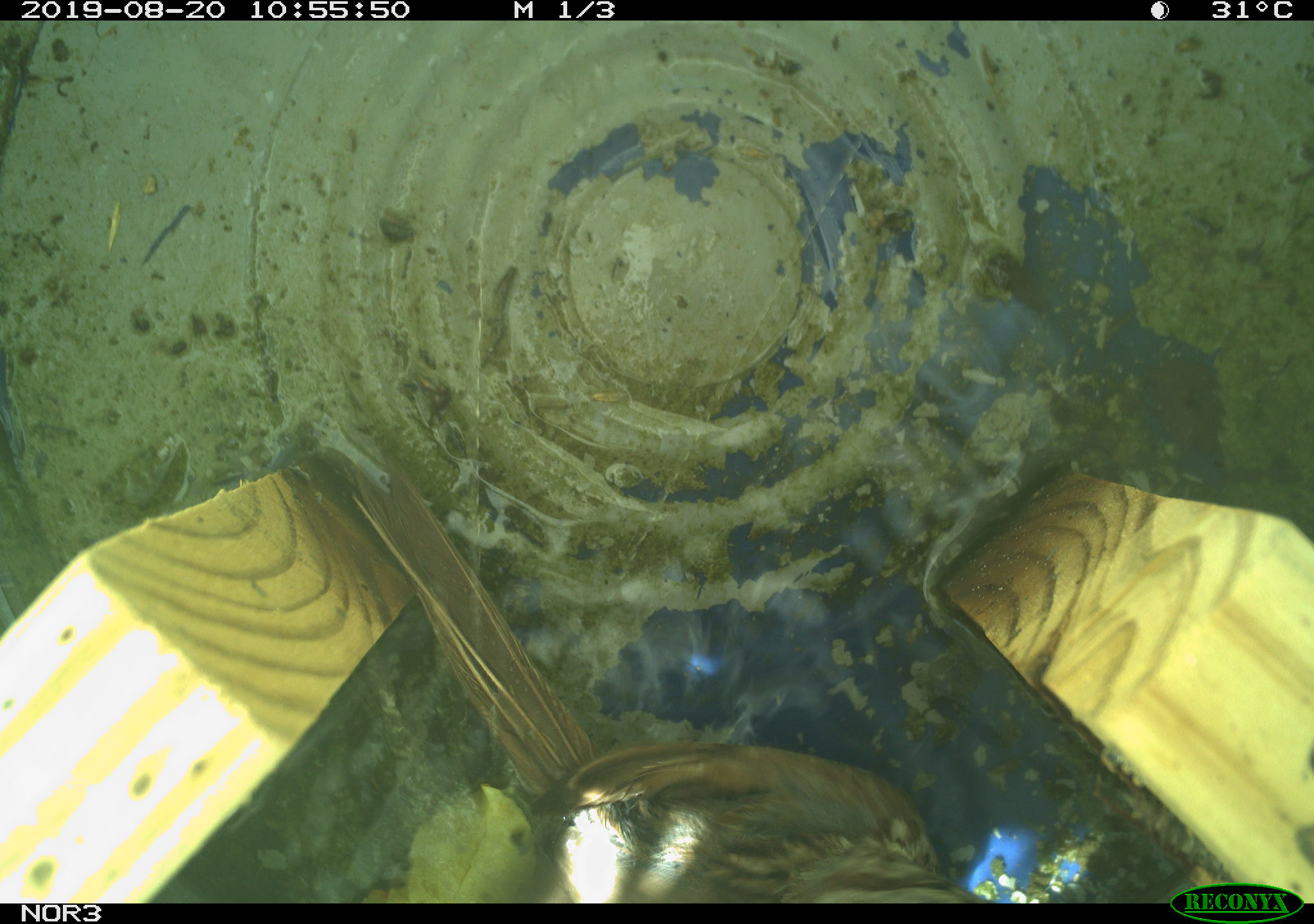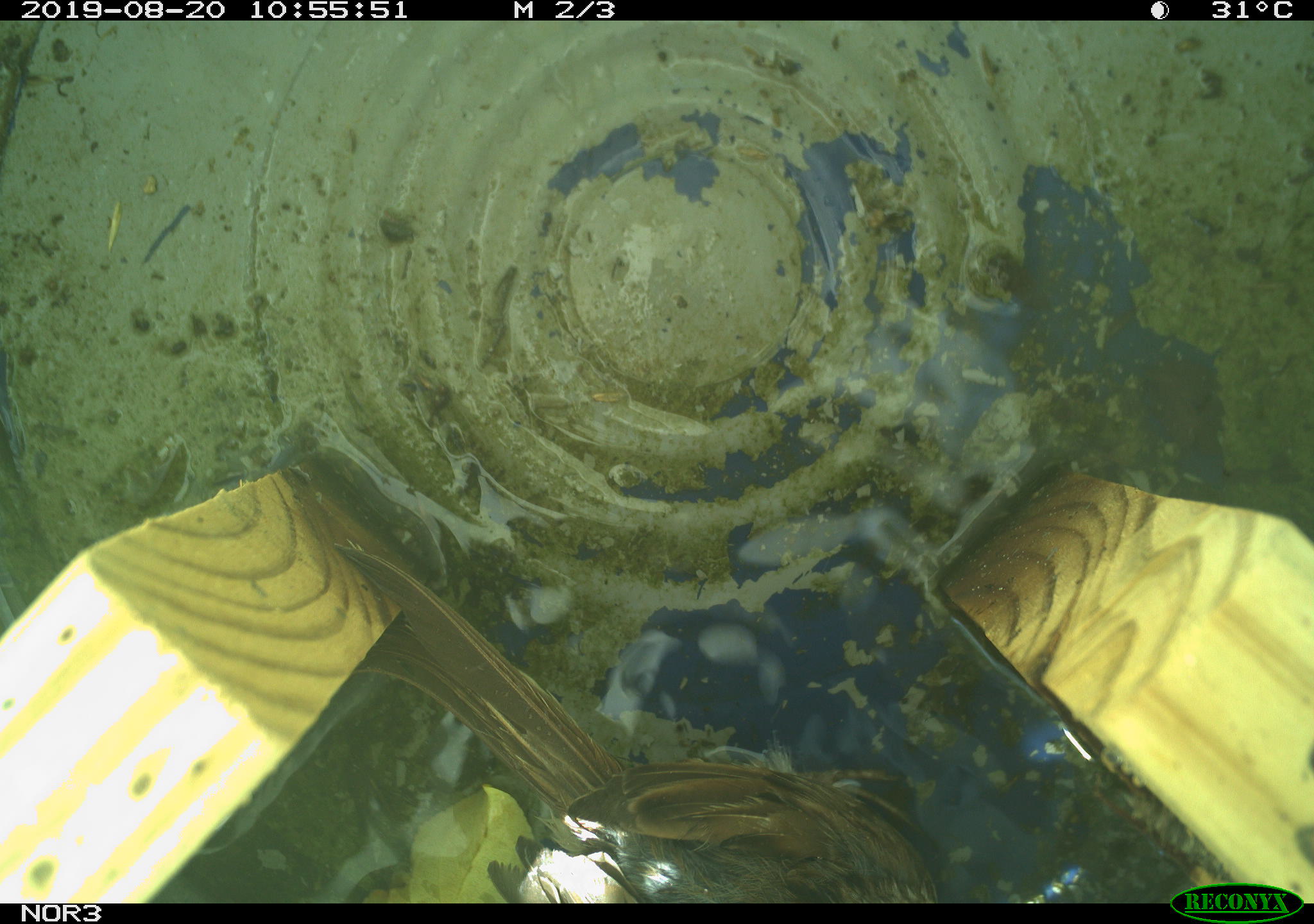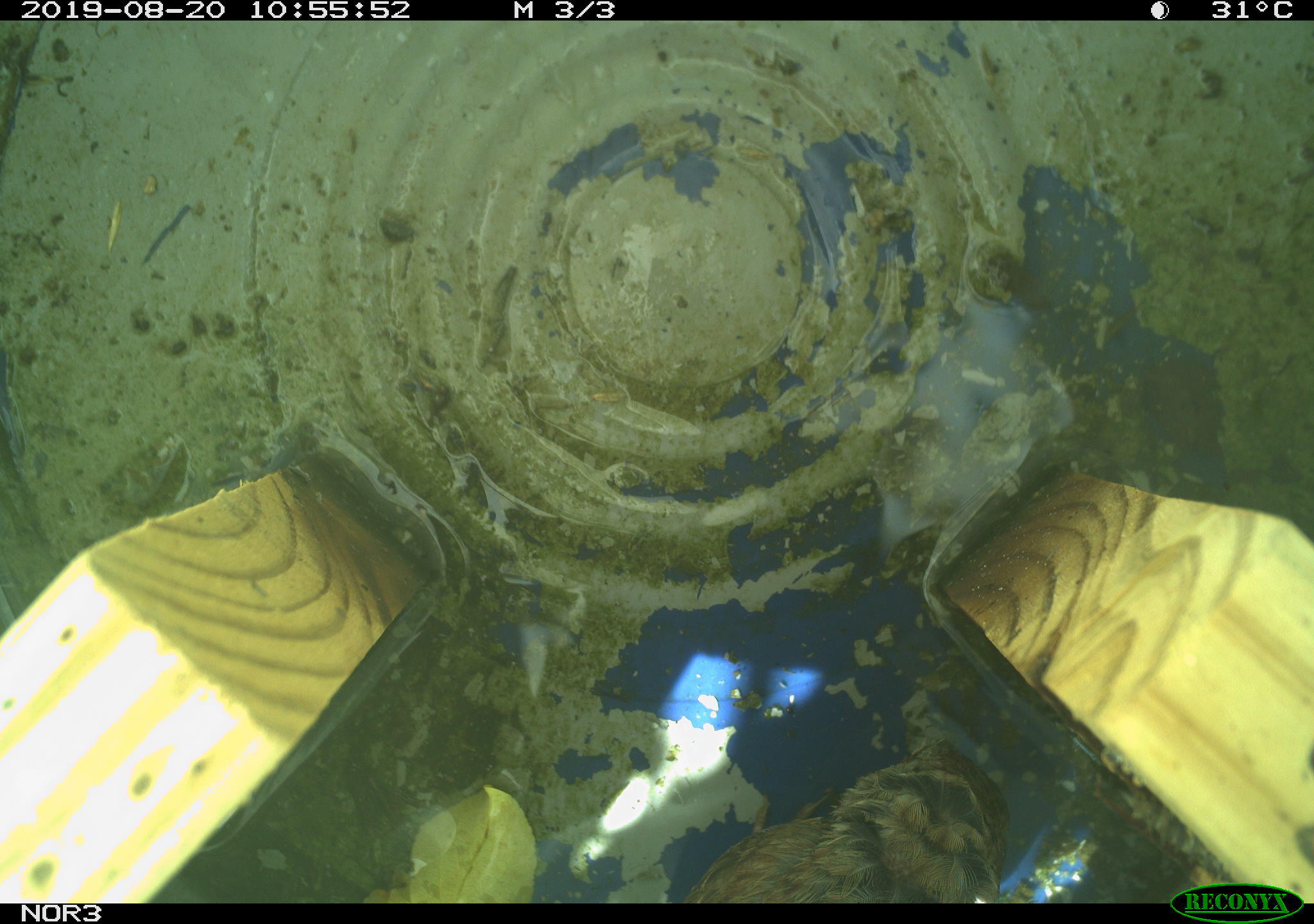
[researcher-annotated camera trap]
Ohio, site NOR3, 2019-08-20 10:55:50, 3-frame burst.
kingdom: Animalia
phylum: Chordata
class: Aves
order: Passeriformes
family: Passerellidae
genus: Melospiza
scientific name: Melospiza melodia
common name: song sparrow